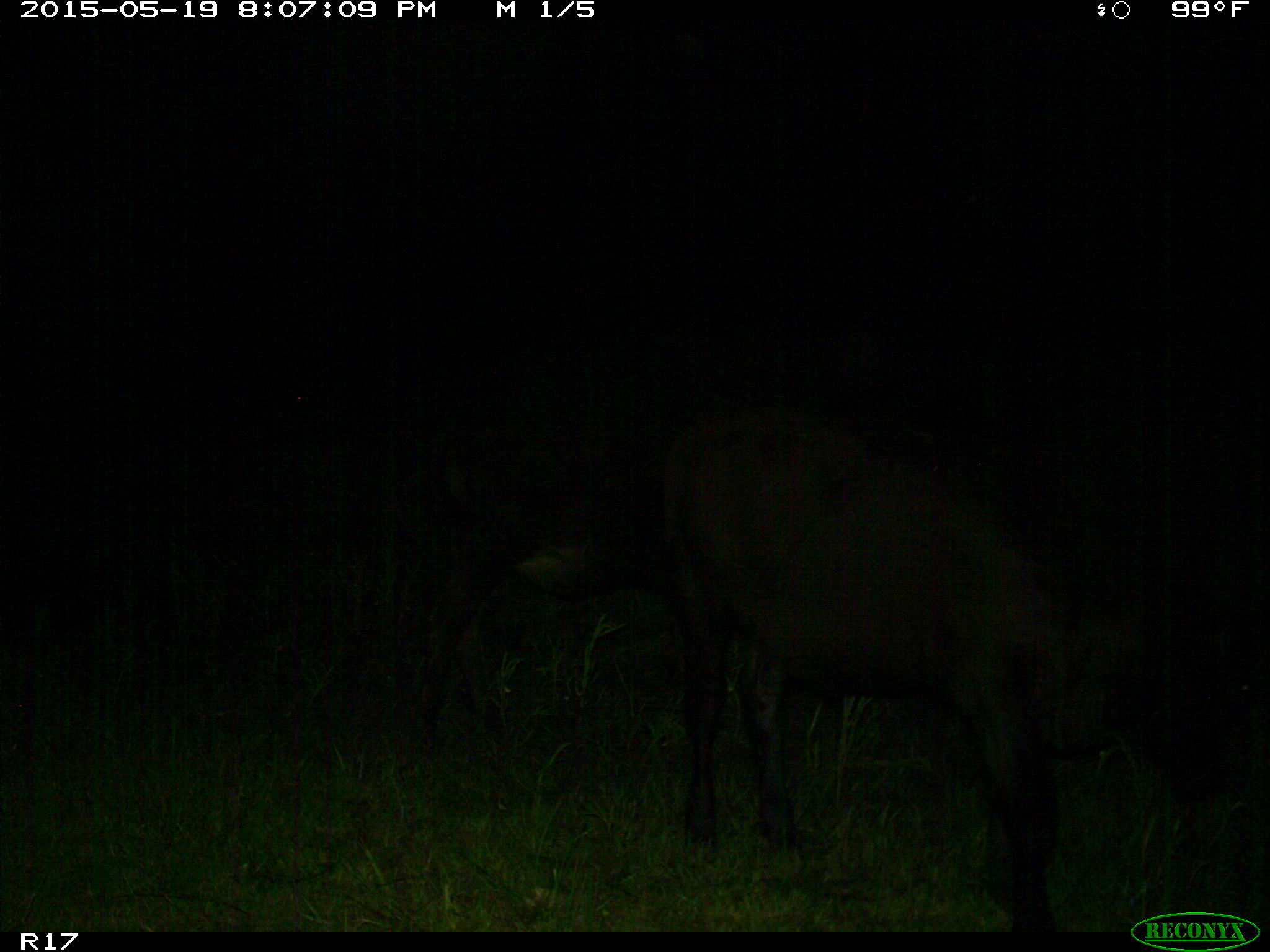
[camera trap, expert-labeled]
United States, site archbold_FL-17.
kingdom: Animalia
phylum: Chordata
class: Mammalia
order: Artiodactyla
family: Bovidae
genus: Bos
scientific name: Bos taurus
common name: domestic cow